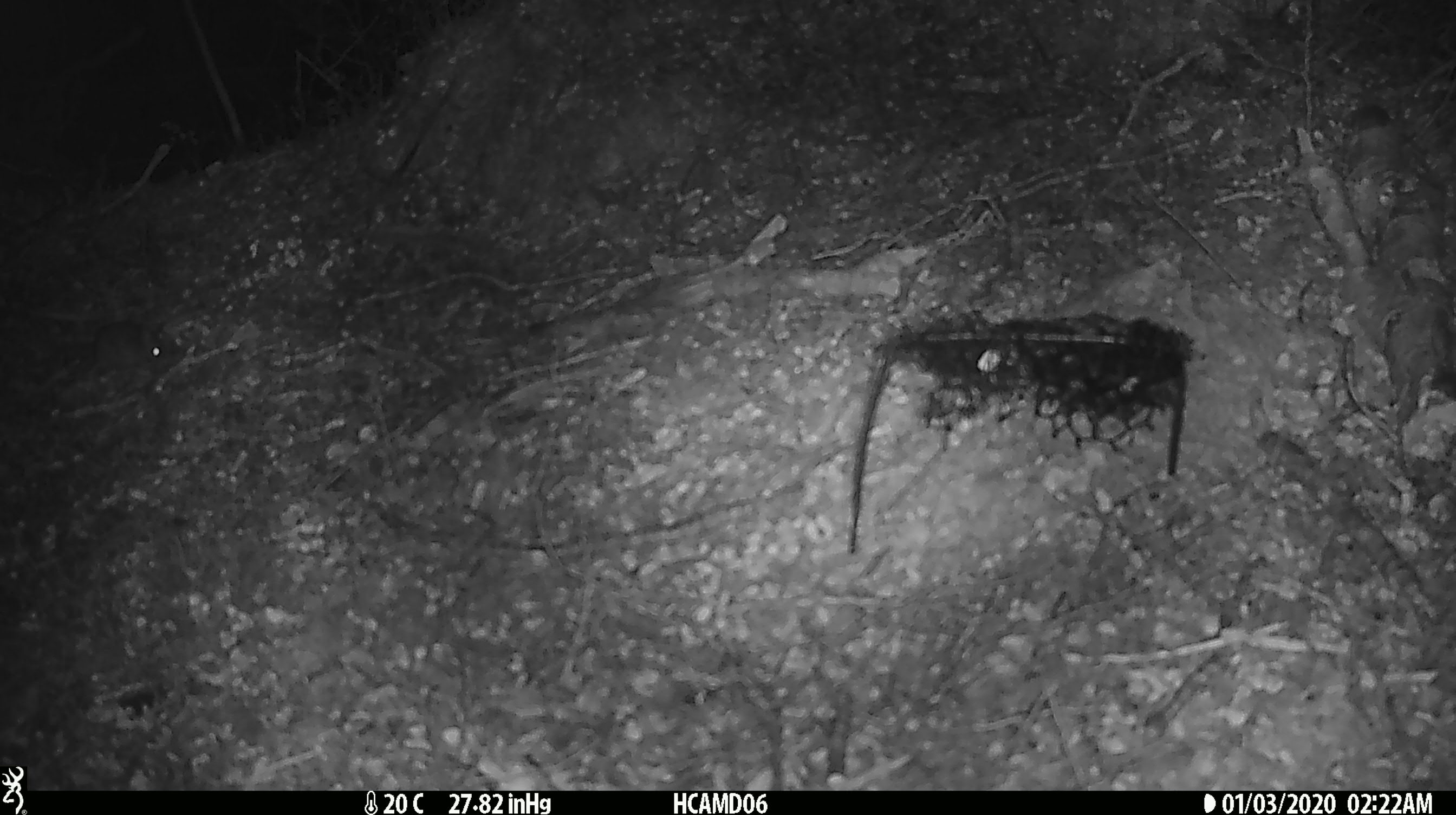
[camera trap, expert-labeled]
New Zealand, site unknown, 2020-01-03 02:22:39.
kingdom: Animalia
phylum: Chordata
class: Mammalia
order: Rodentia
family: Muridae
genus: Mus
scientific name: Mus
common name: mouse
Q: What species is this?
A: Mouse (Mus).